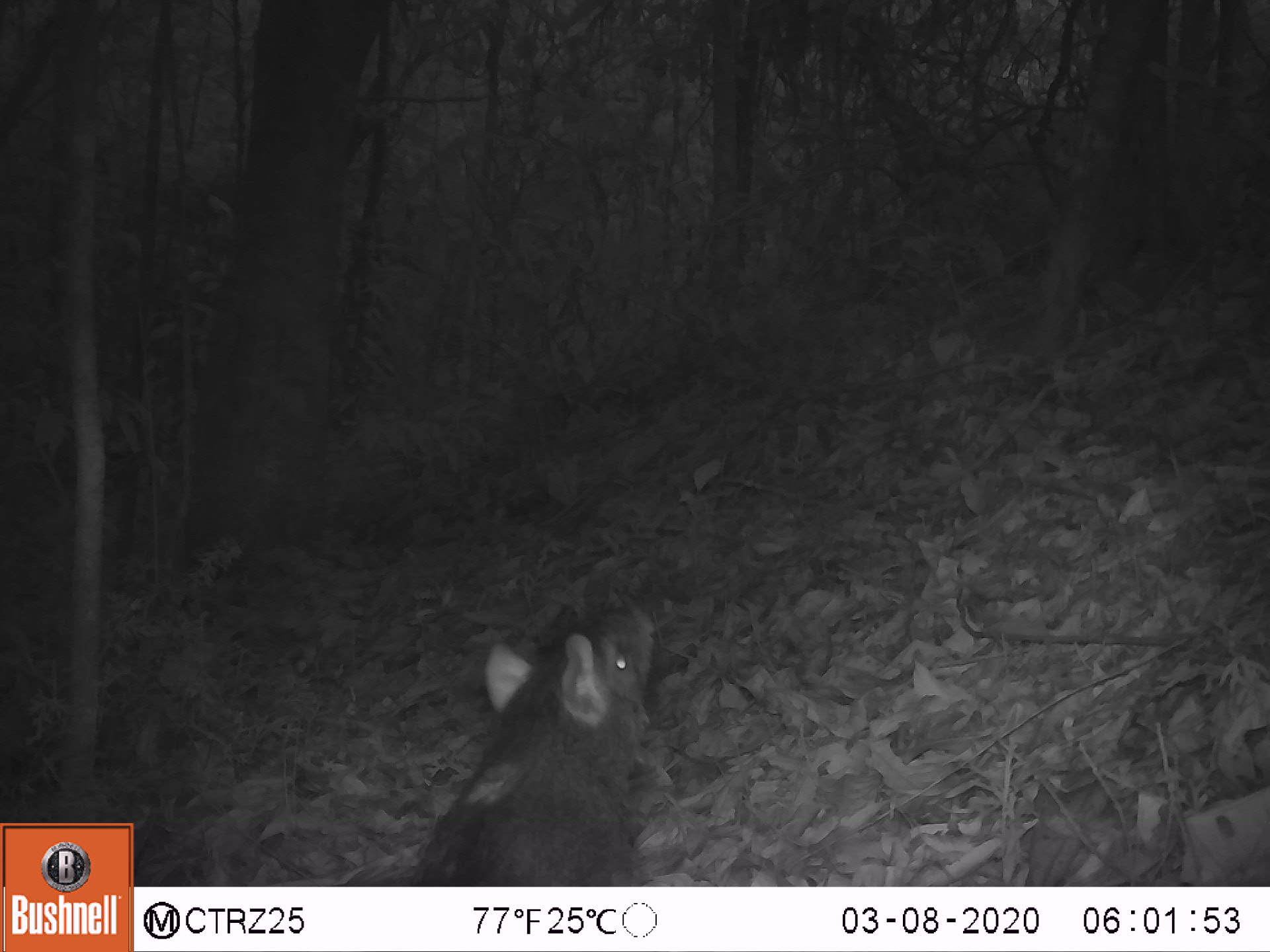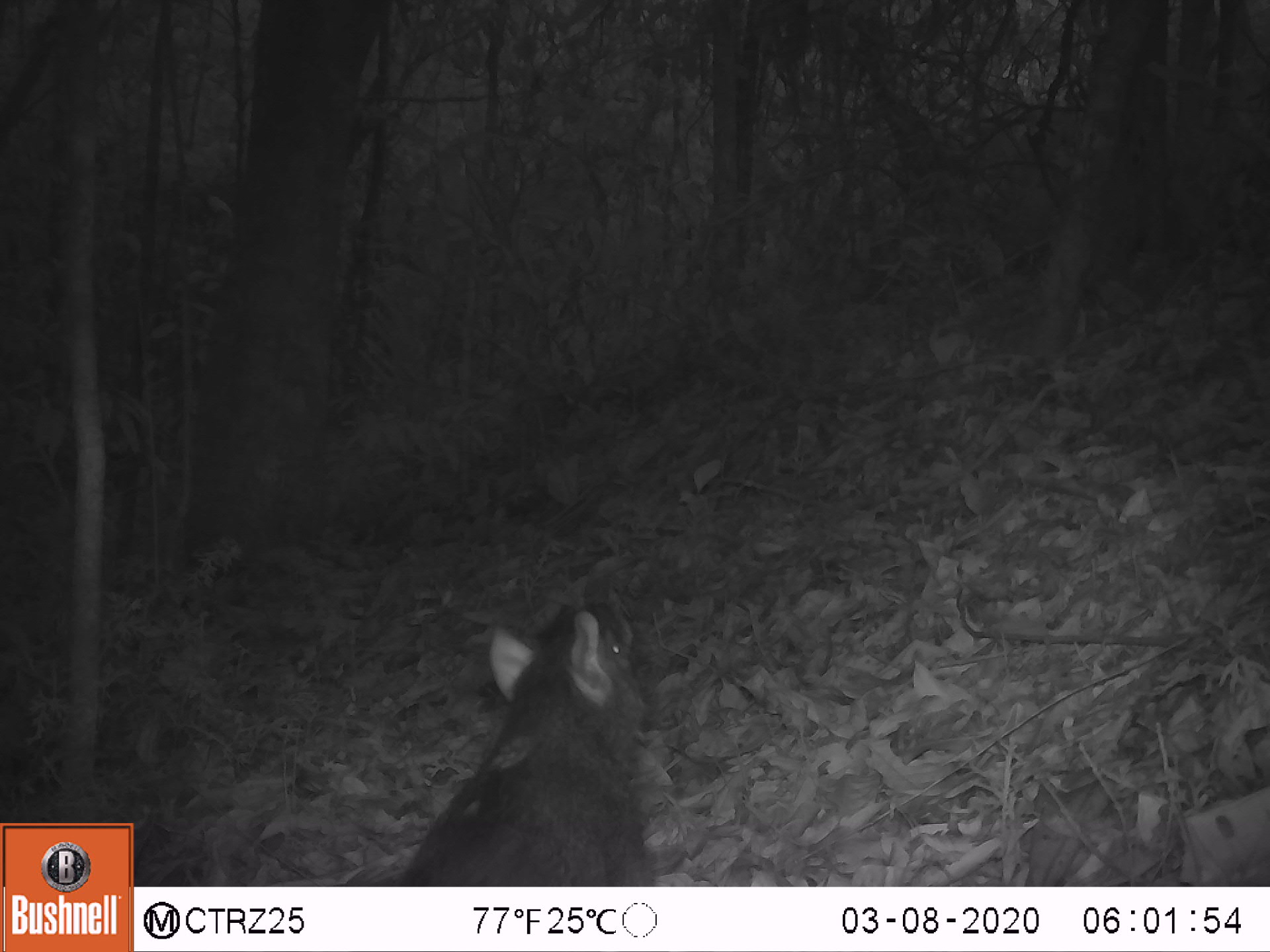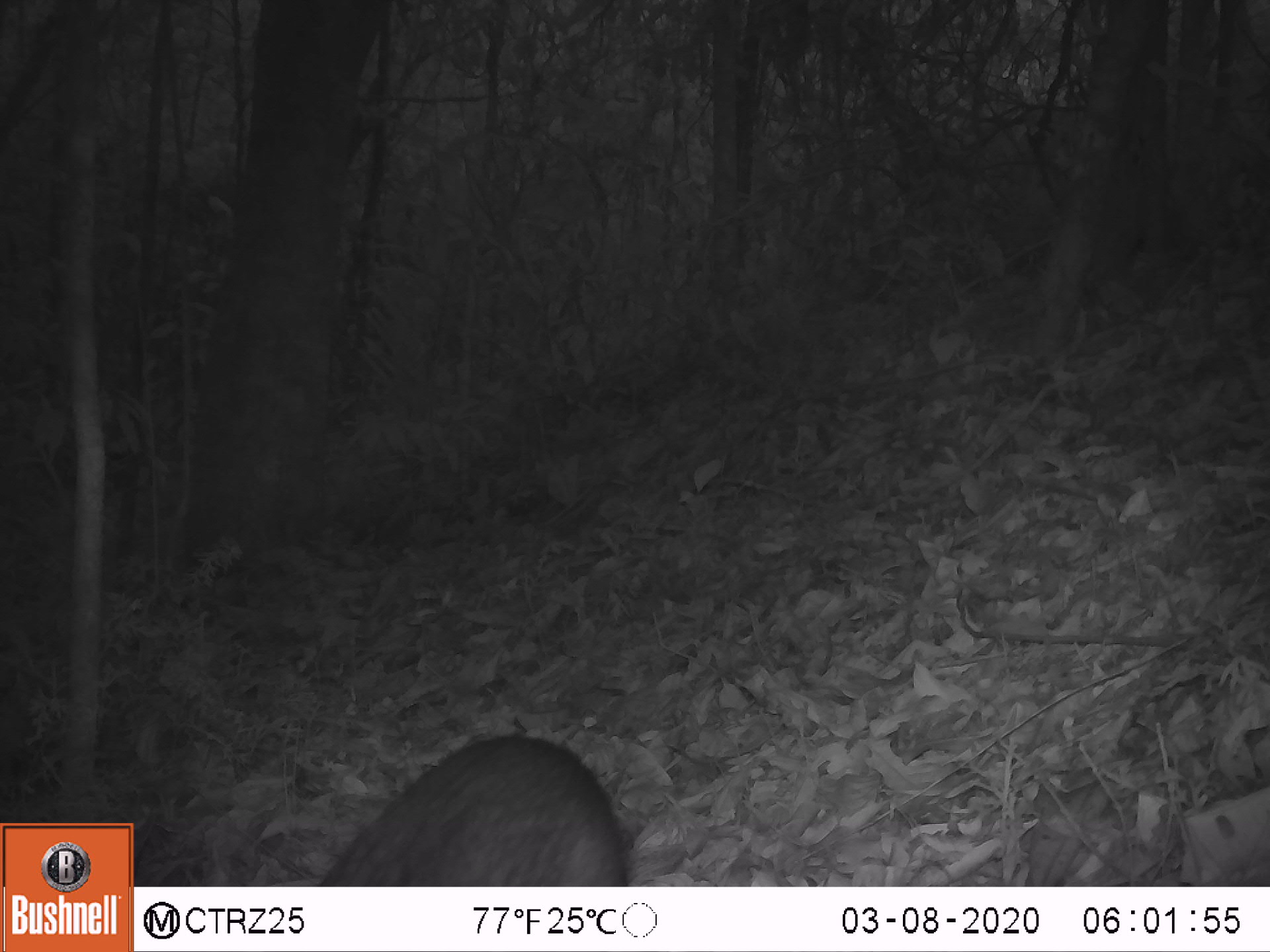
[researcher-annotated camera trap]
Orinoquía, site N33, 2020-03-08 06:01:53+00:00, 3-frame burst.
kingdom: Animalia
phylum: Chordata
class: Mammalia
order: Rodentia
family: Dasyproctidae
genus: Dasyprocta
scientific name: Dasyprocta fuliginosa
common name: black agouti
Black agouti (Dasyprocta fuliginosa).